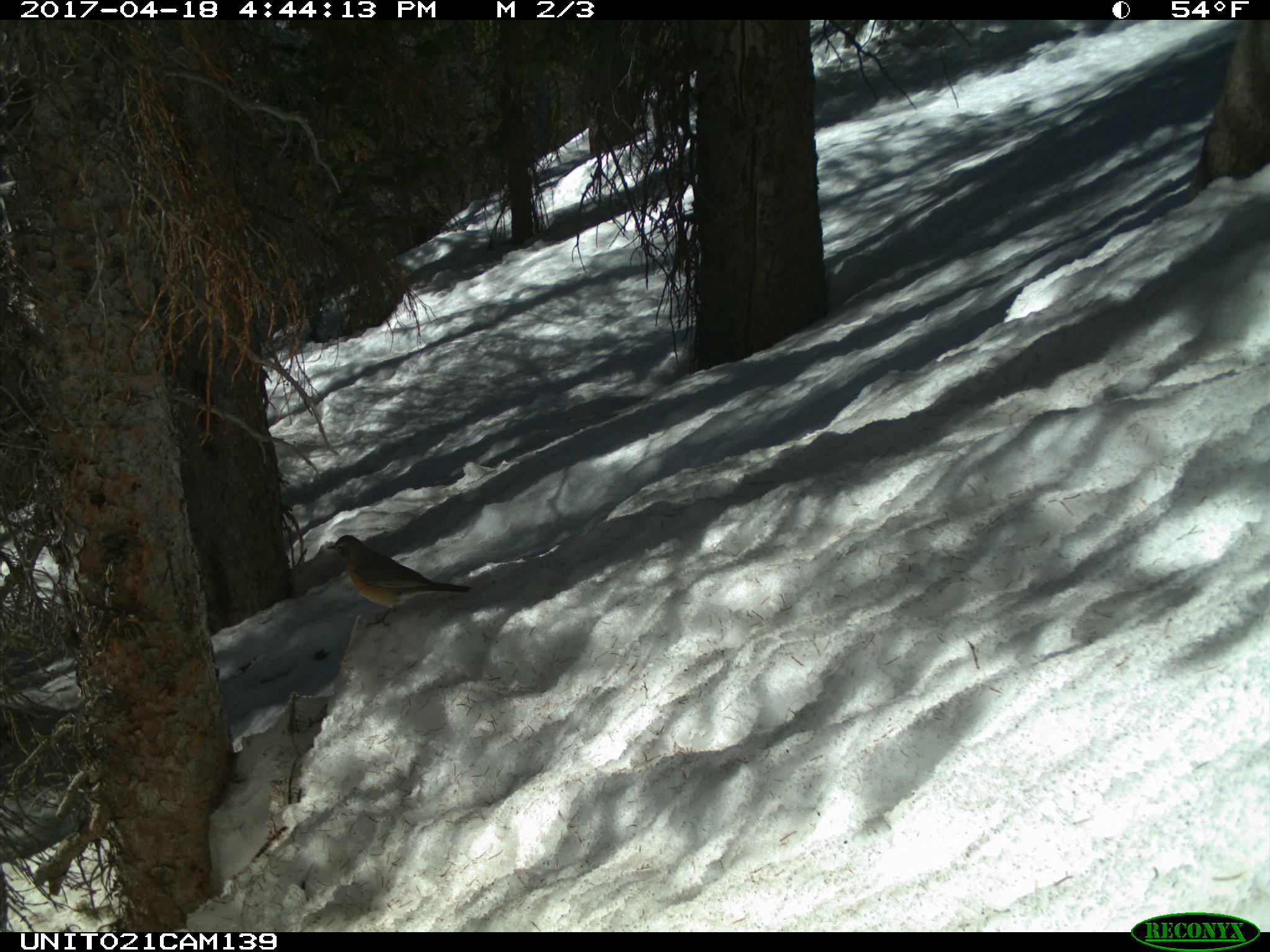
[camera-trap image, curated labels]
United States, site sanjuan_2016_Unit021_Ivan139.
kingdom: Animalia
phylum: Chordata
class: Aves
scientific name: Aves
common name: birds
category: unidentified bird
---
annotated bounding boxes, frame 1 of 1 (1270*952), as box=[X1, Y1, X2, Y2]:
animal: box=[325, 534, 474, 628]